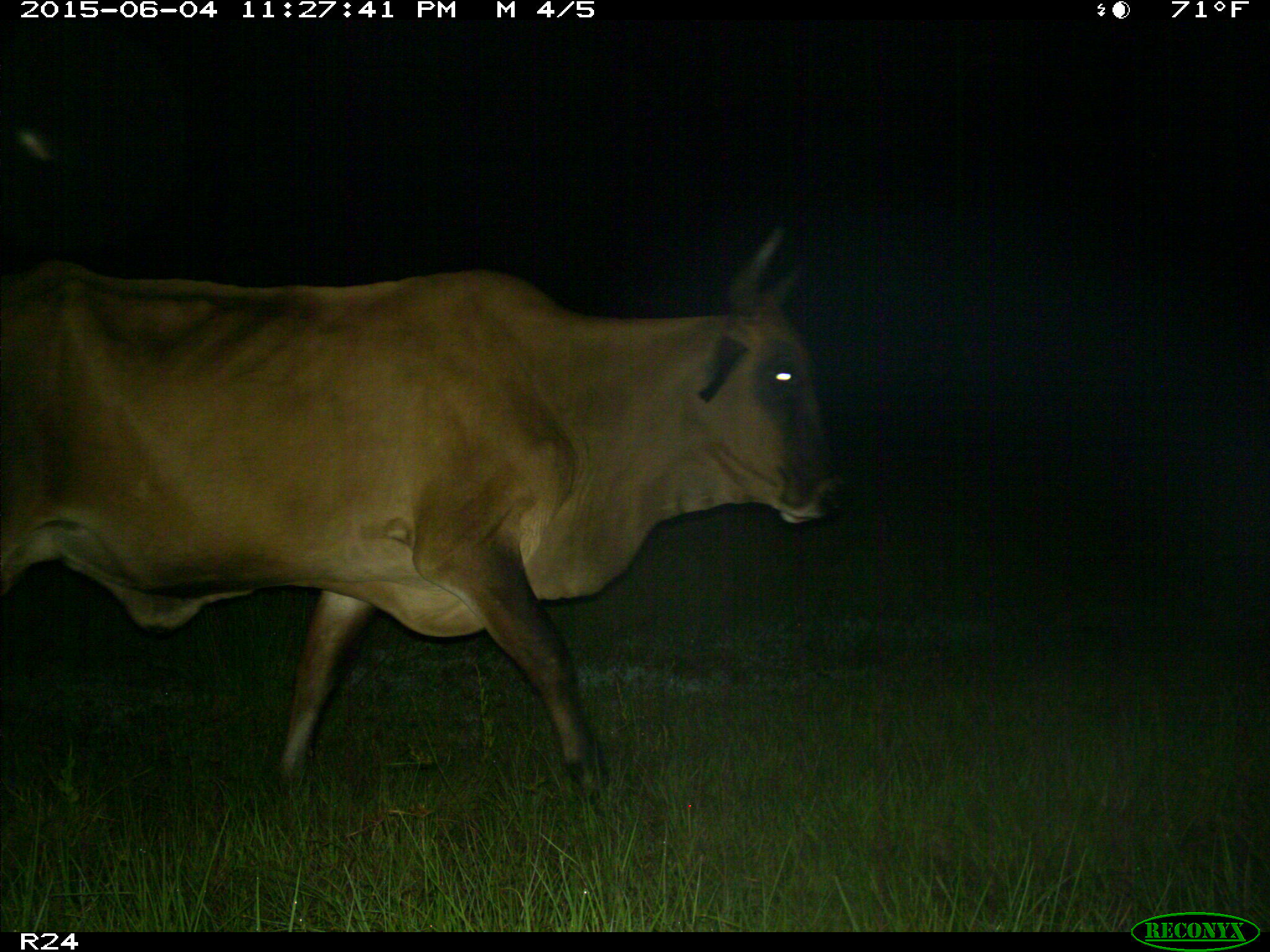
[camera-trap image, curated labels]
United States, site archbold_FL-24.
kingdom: Animalia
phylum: Chordata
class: Mammalia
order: Carnivora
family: Procyonidae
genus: Procyon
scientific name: Procyon lotor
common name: common raccoon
Procyon lotor (common raccoon).